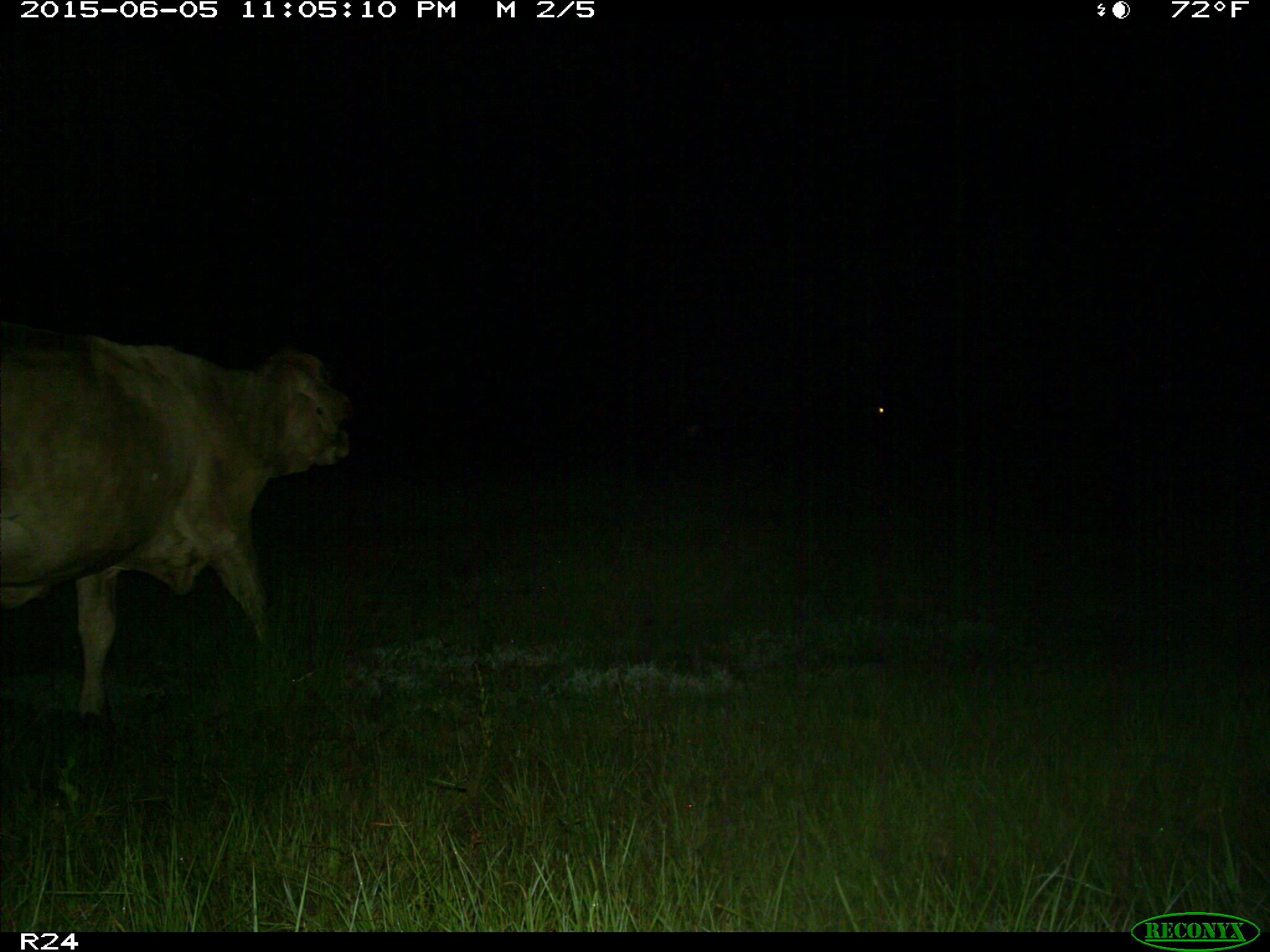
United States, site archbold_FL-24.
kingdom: Animalia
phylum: Chordata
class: Mammalia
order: Artiodactyla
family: Bovidae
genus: Bos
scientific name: Bos taurus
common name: domestic cow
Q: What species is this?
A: Bos taurus (domestic cow).